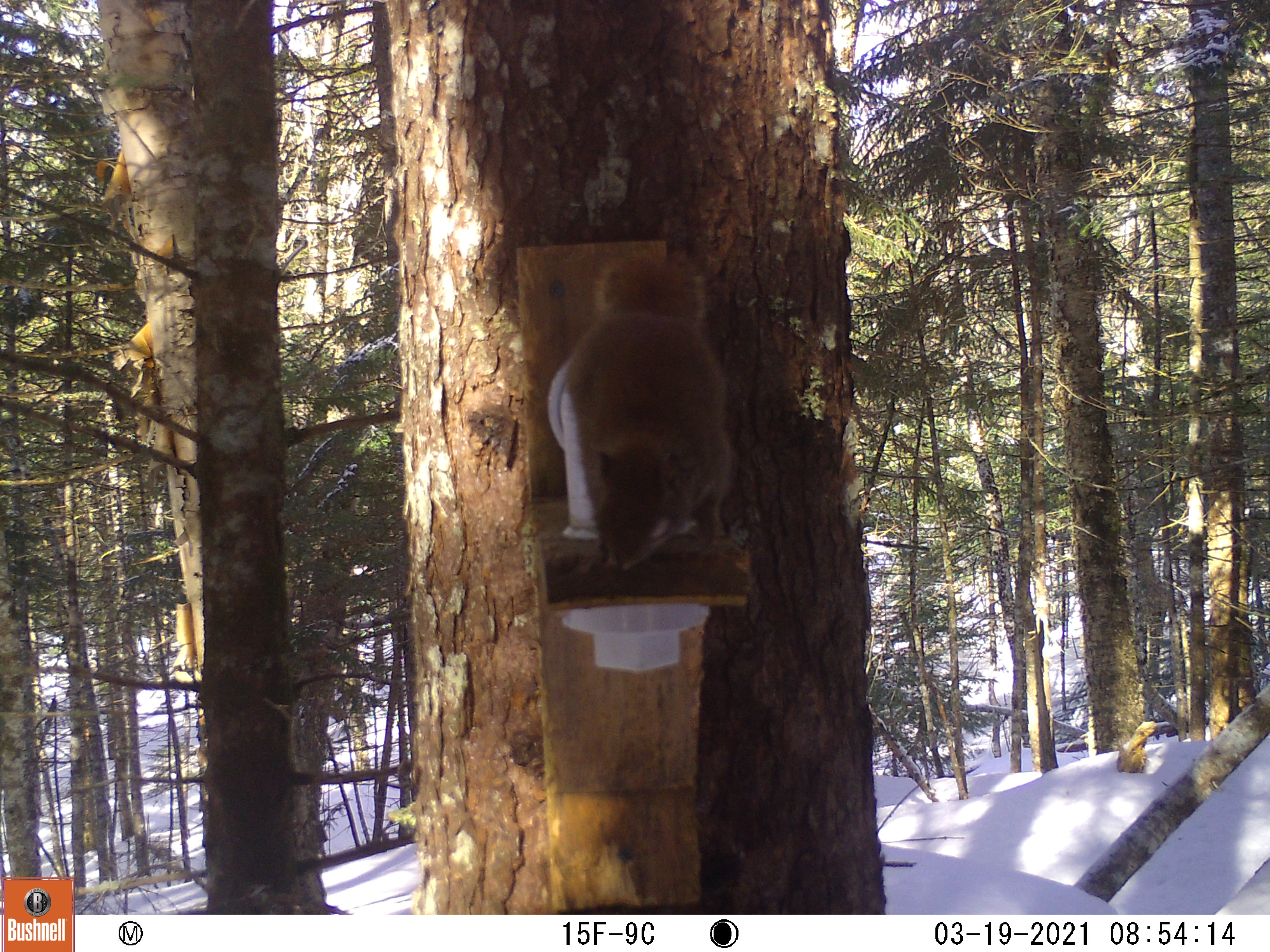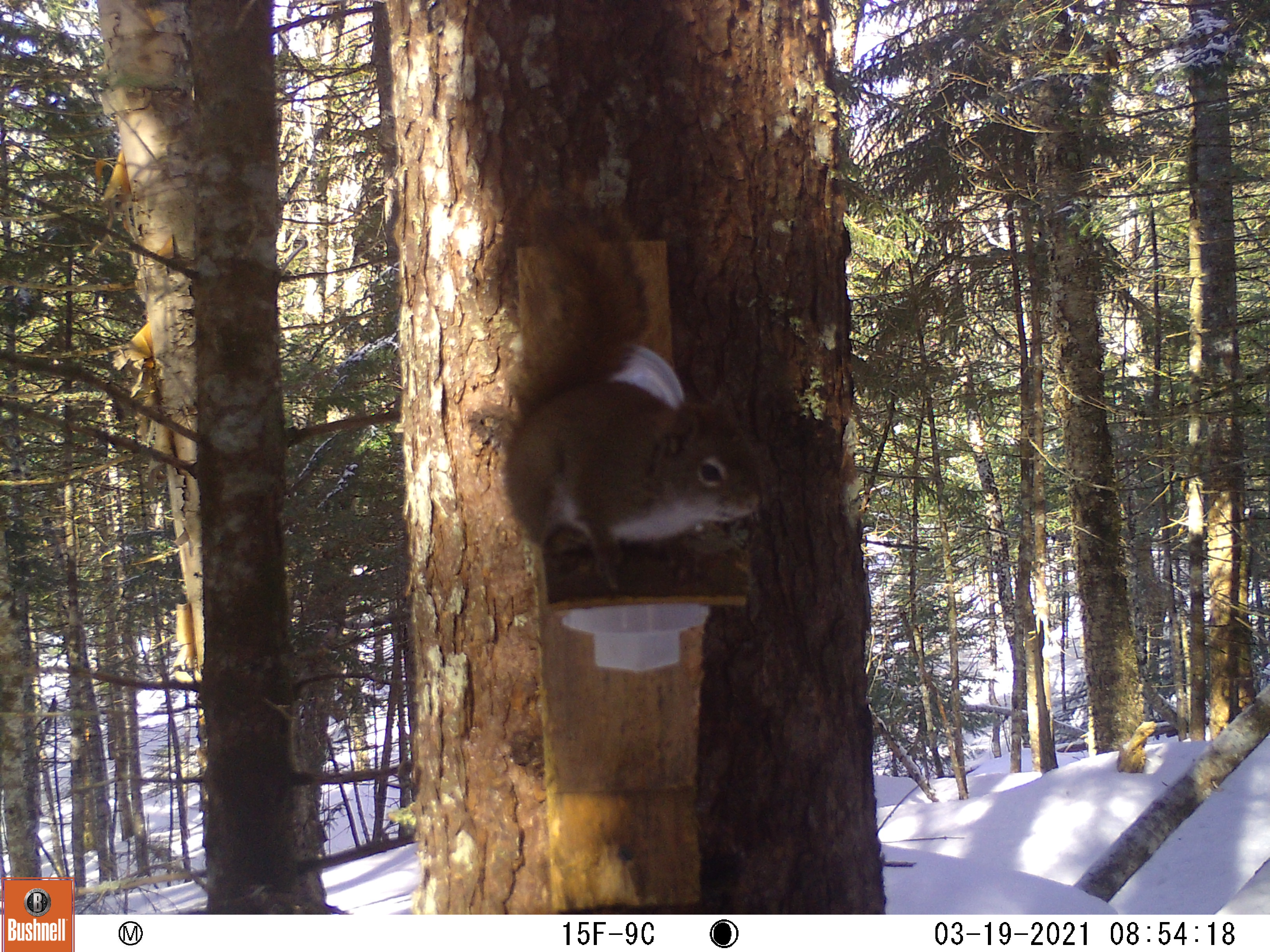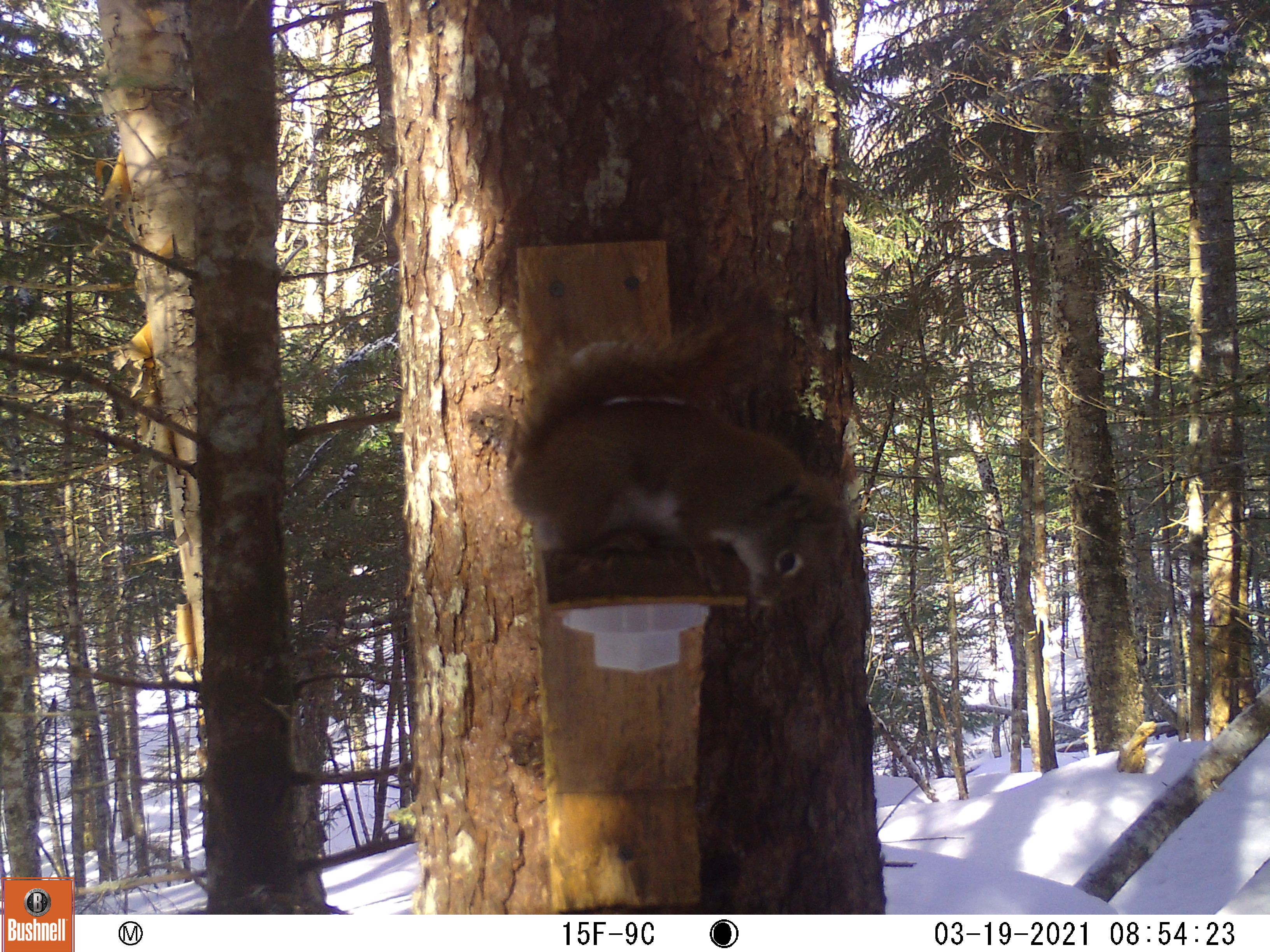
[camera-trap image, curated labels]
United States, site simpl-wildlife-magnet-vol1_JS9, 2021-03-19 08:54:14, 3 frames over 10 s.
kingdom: Animalia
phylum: Chordata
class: Mammalia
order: Rodentia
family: Sciuridae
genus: Tamiasciurus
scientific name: Tamiasciurus hudsonicus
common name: red squirrel